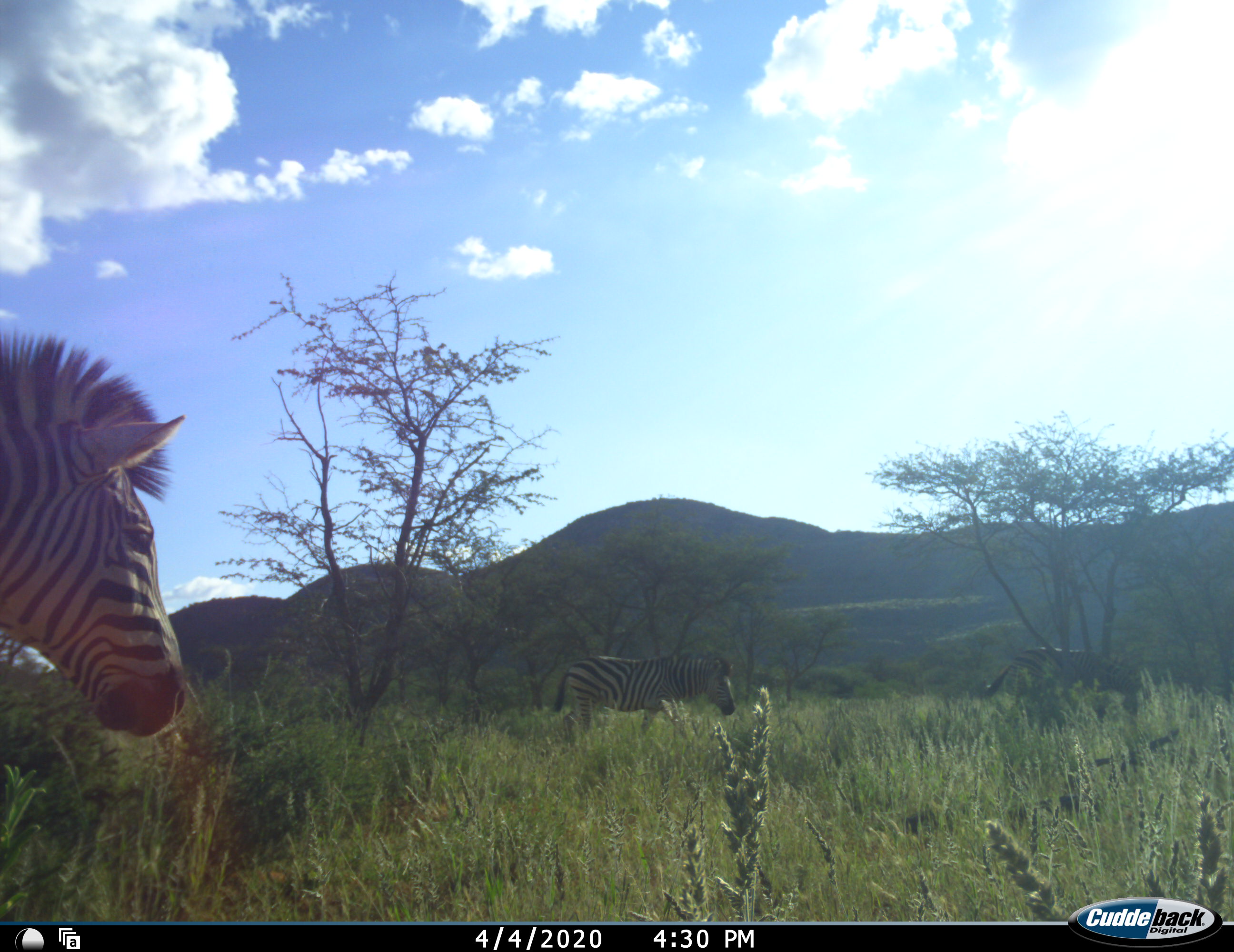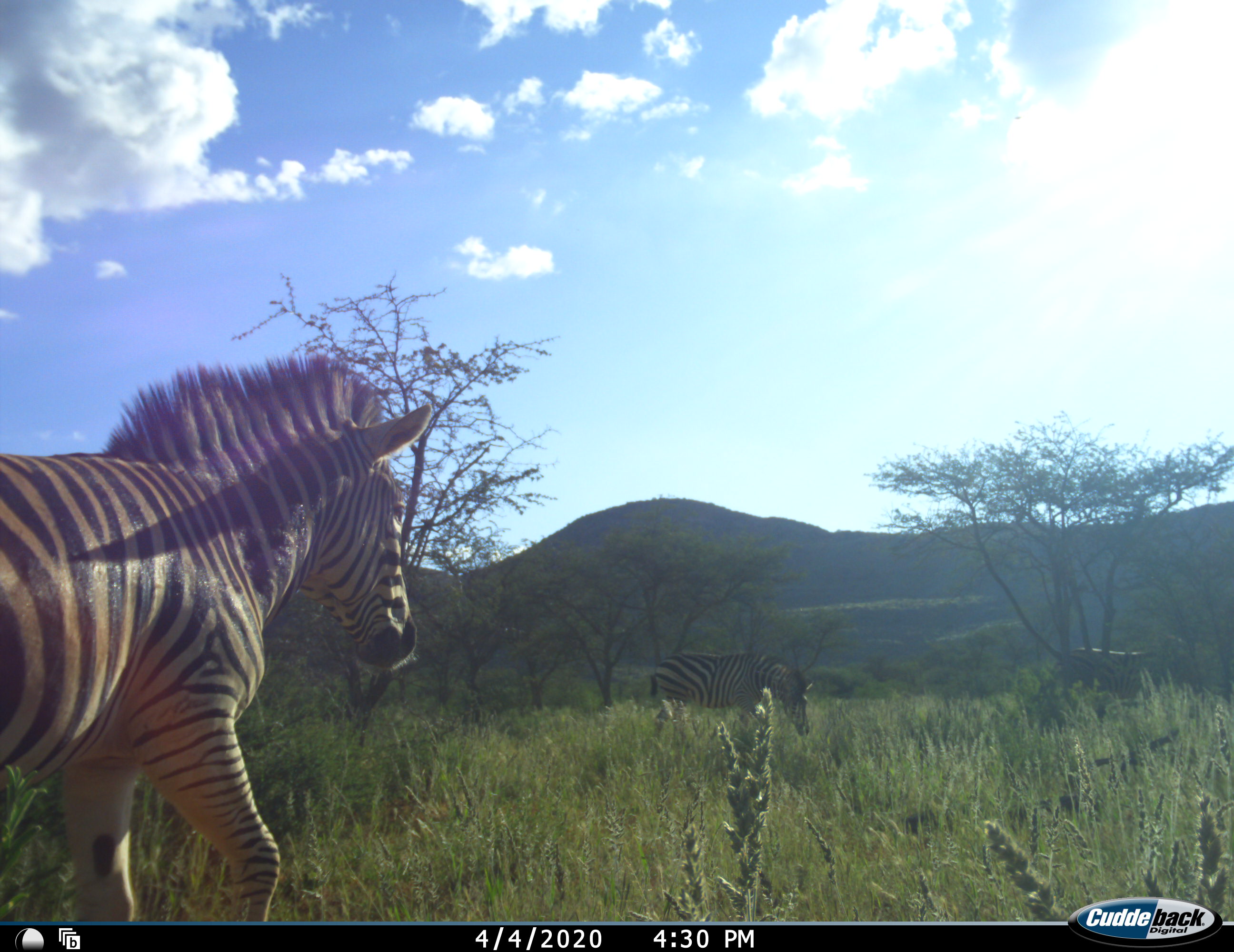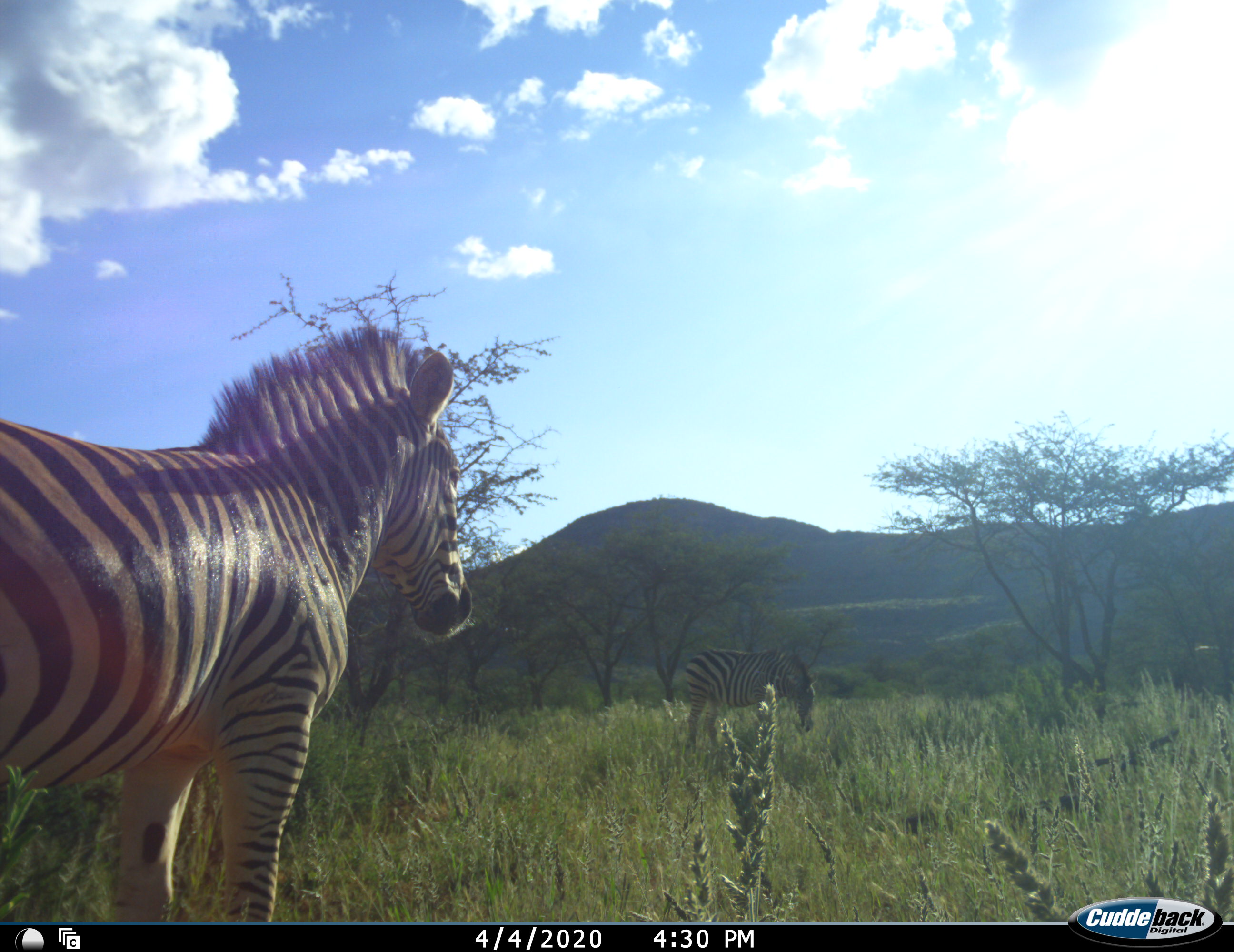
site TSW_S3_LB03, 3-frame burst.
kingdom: Animalia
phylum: Chordata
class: Mammalia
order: Perissodactyla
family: Equidae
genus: Equus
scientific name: Equus quagga burchellii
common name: burchell's zebra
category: zebraburchells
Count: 3.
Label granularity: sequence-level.